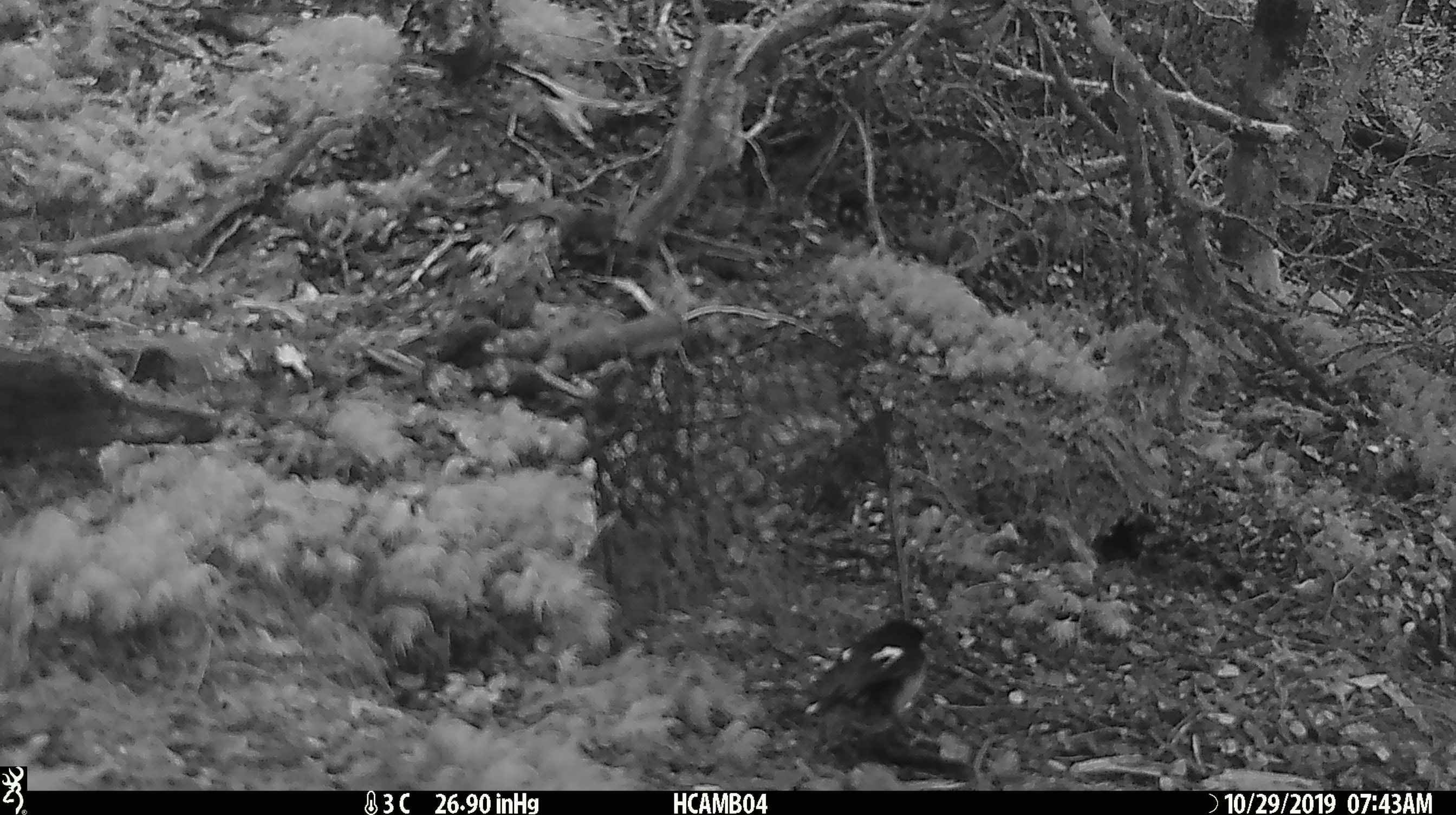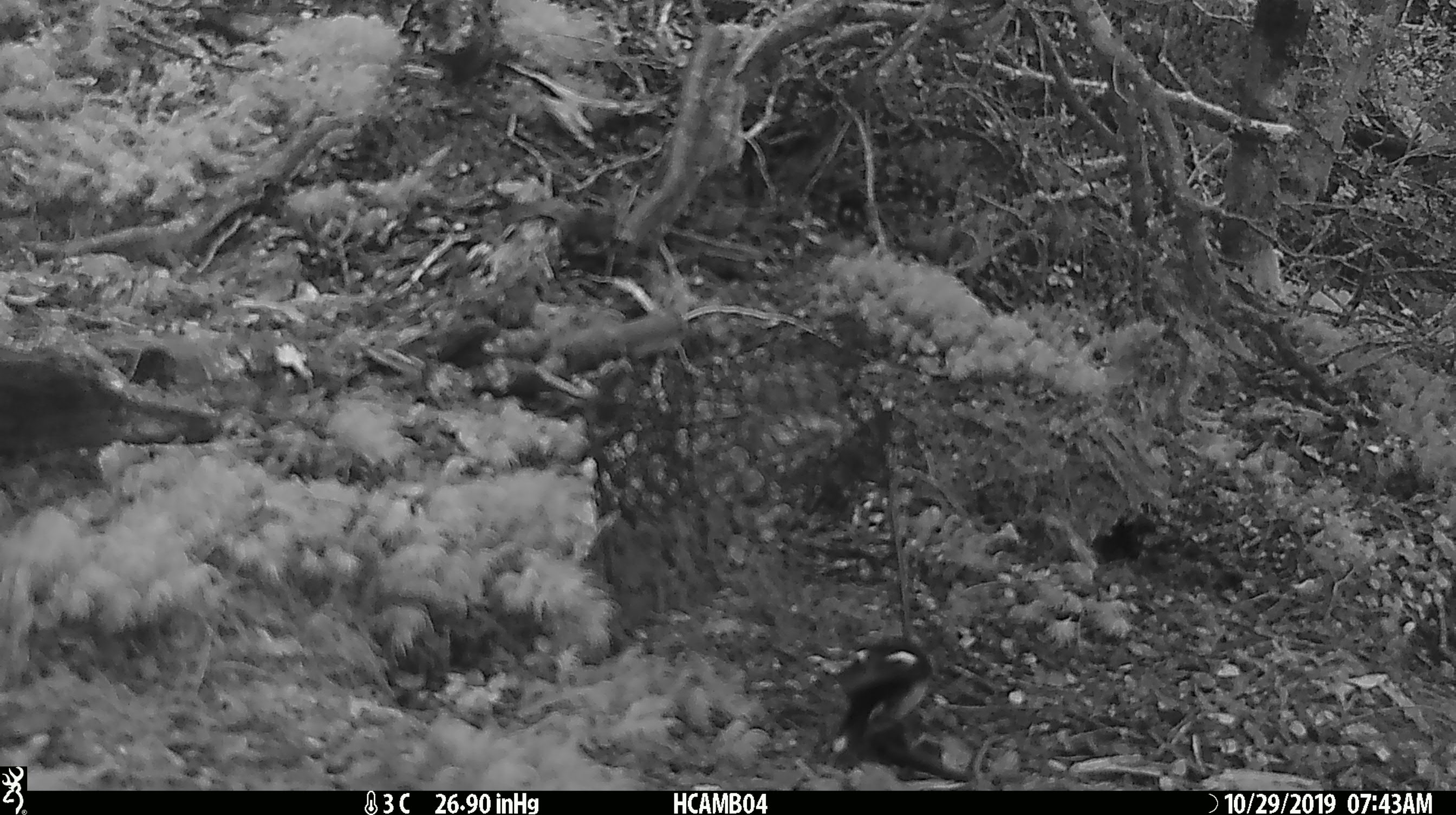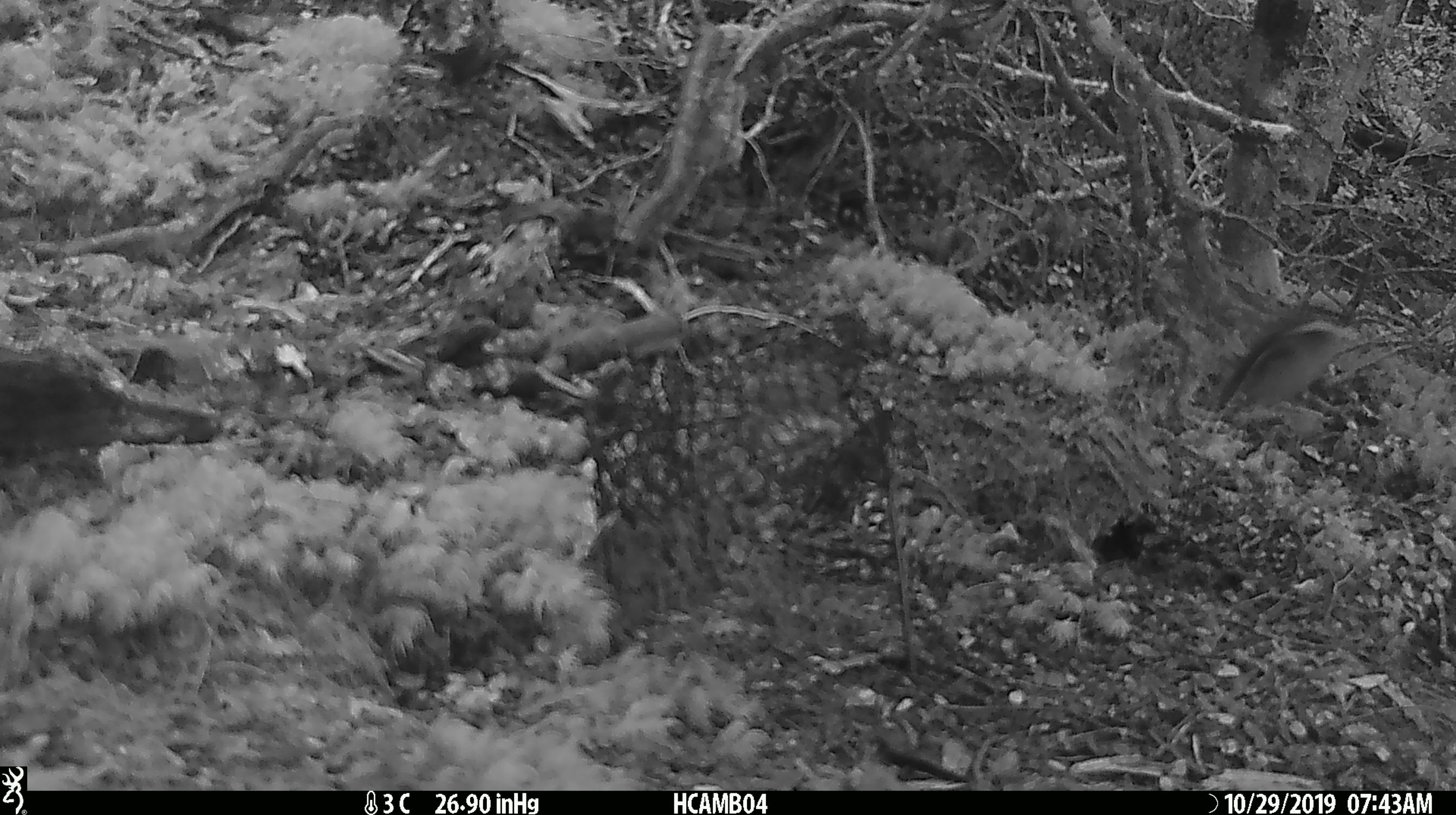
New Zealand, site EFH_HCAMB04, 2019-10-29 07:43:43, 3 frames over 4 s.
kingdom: Animalia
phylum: Chordata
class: Aves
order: Passeriformes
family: Petroicidae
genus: Petroica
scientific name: Petroica macrocephala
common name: tomtit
Tomtit (Petroica macrocephala).